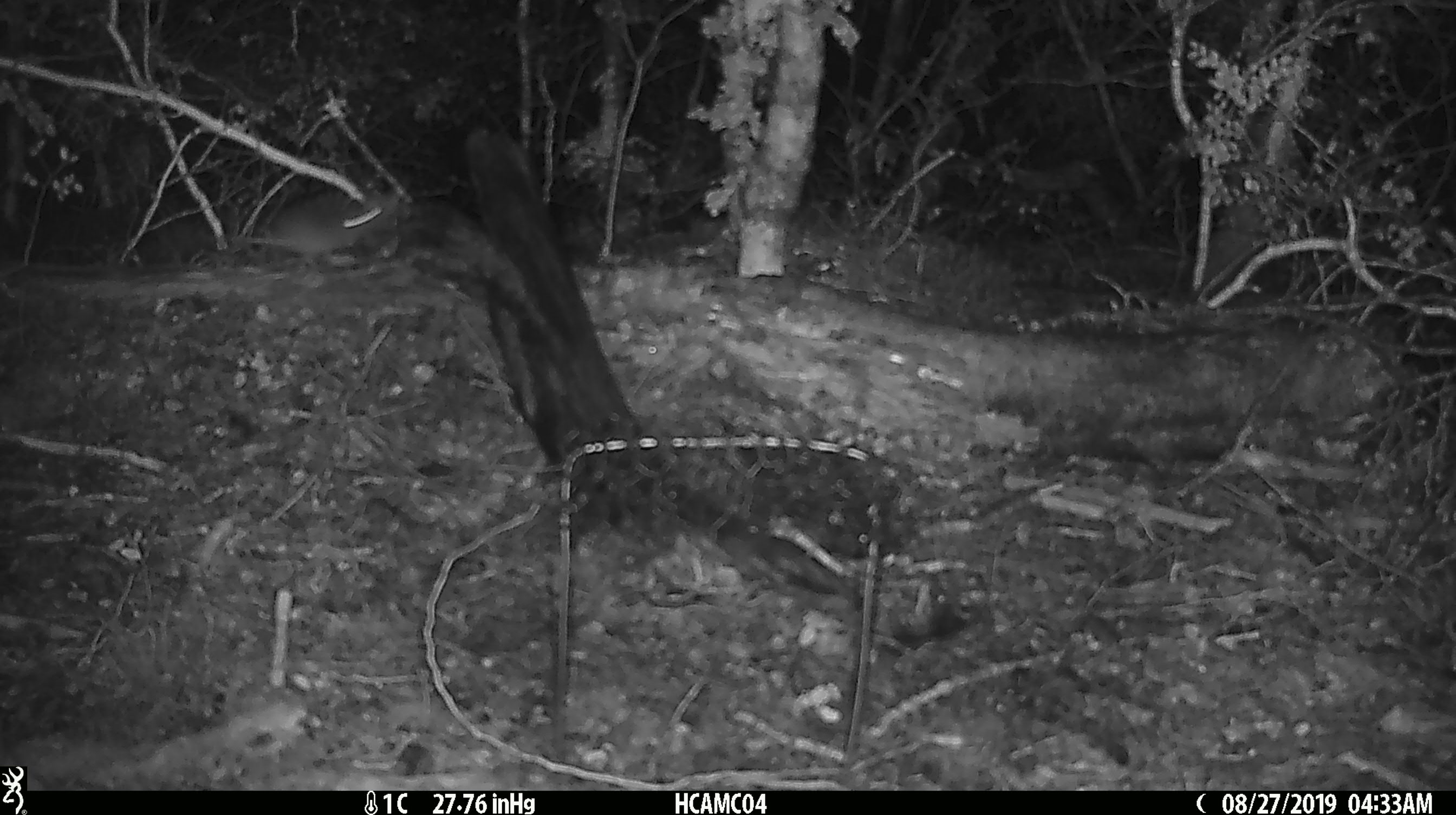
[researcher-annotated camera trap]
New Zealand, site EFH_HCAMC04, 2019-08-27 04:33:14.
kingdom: Animalia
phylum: Chordata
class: Mammalia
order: Rodentia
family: Muridae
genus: Mus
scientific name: Mus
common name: mouse